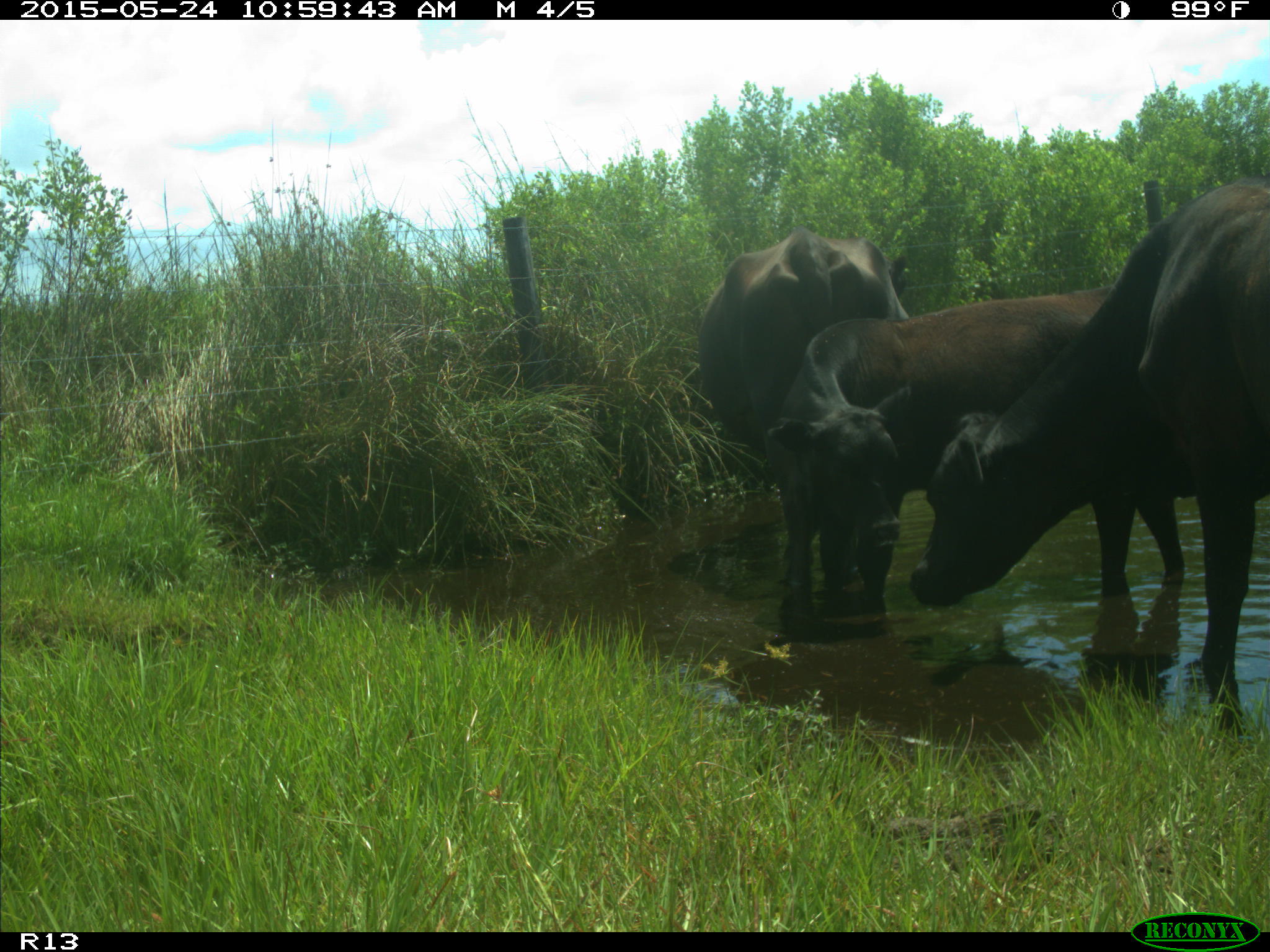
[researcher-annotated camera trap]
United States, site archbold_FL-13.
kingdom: Animalia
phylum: Chordata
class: Mammalia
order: Artiodactyla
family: Bovidae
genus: Bos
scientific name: Bos taurus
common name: domestic cow